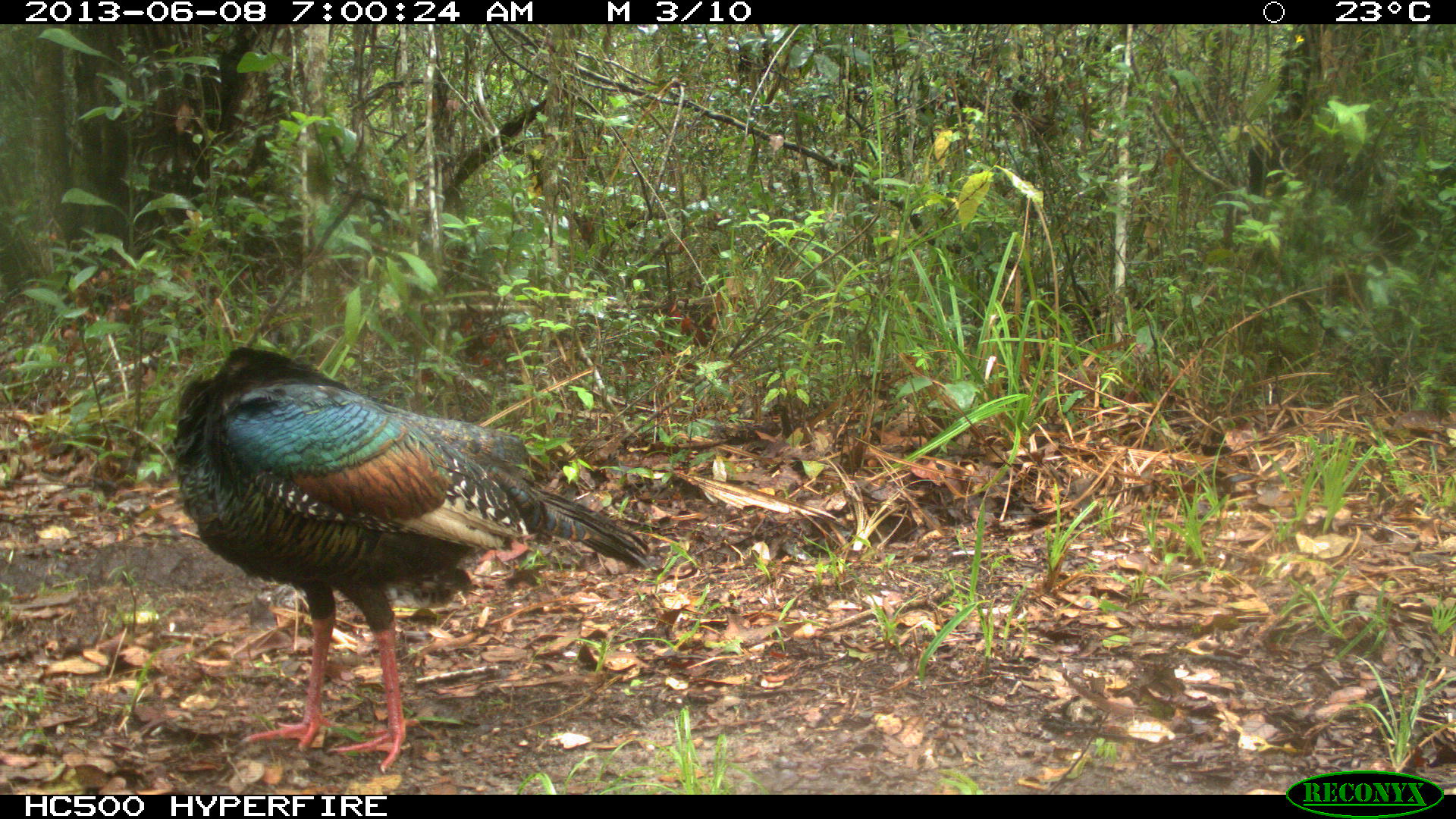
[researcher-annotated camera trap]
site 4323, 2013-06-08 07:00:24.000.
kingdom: Animalia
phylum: Chordata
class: Aves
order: Galliformes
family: Phasianidae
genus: Meleagris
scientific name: Meleagris ocellata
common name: ocellated turkey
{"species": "Meleagris ocellata (ocellated turkey)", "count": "1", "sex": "male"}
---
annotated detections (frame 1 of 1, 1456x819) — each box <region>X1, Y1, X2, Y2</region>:
meleagris ocellata: <region>162, 335, 655, 776</region>